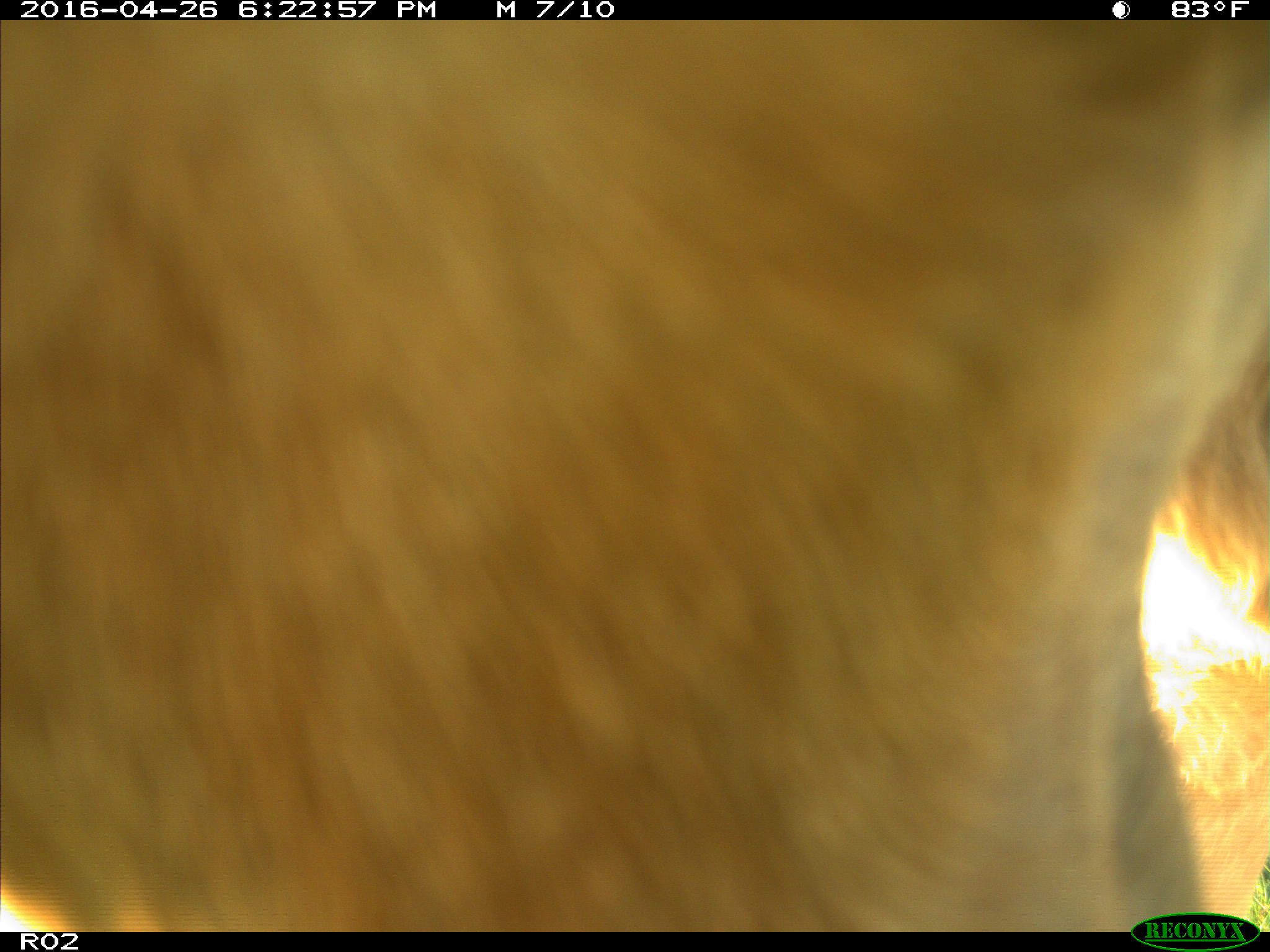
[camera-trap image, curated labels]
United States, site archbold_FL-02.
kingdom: Animalia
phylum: Chordata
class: Mammalia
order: Artiodactyla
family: Bovidae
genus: Bos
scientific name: Bos taurus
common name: domestic cow